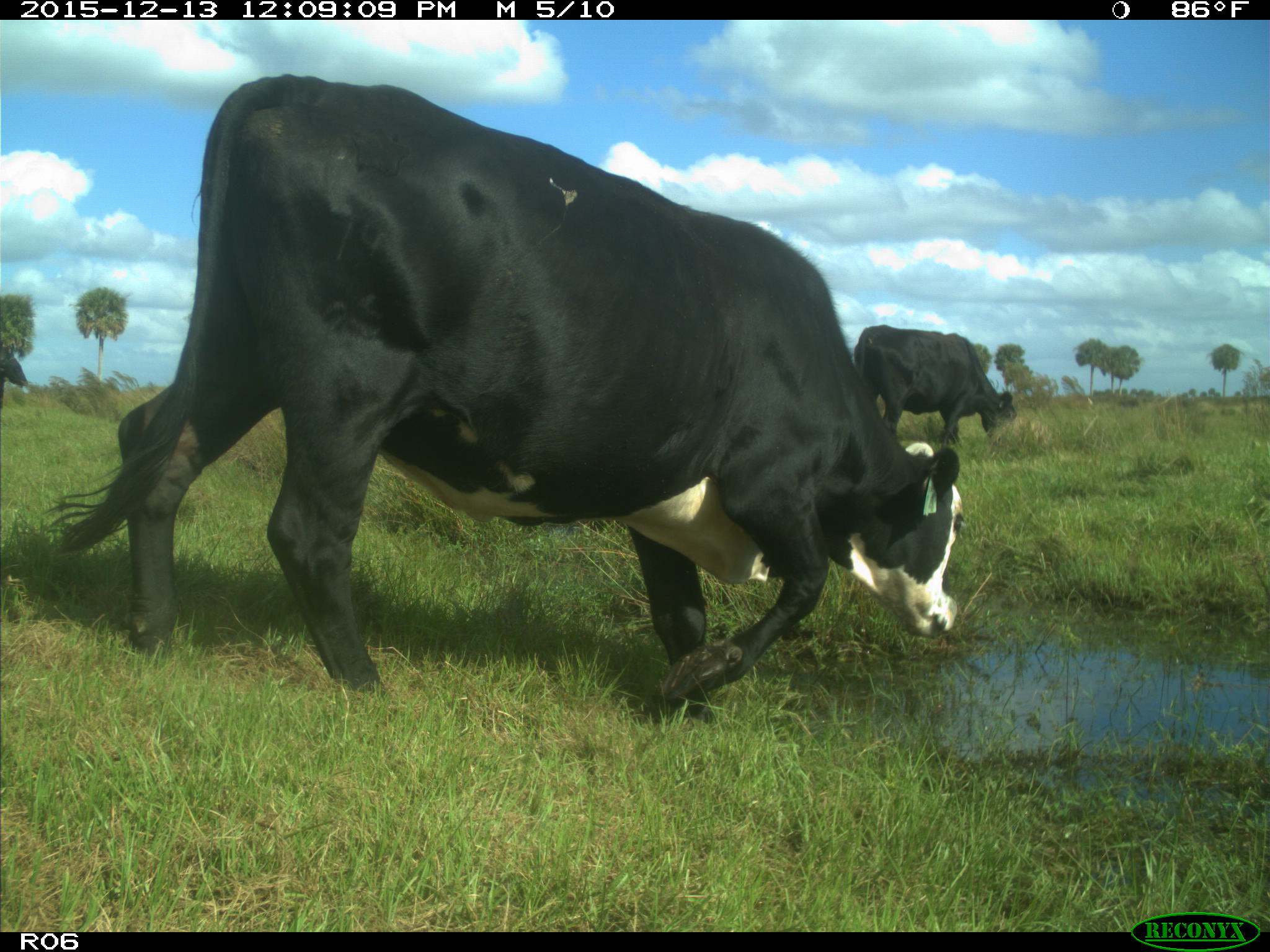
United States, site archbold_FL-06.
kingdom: Animalia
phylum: Chordata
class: Mammalia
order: Artiodactyla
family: Bovidae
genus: Bos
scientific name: Bos taurus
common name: domestic cow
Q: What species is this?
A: Bos taurus (domestic cow).